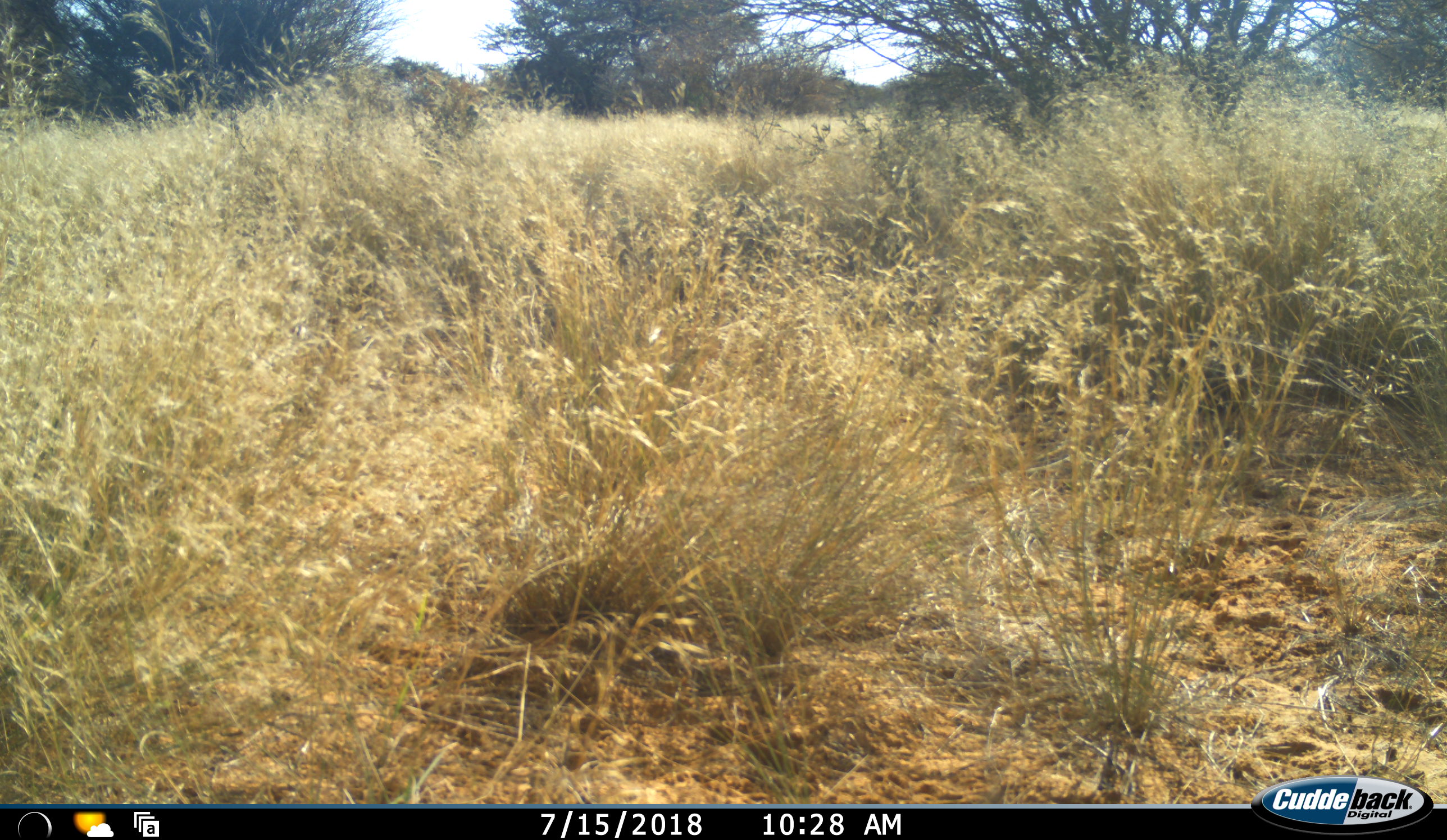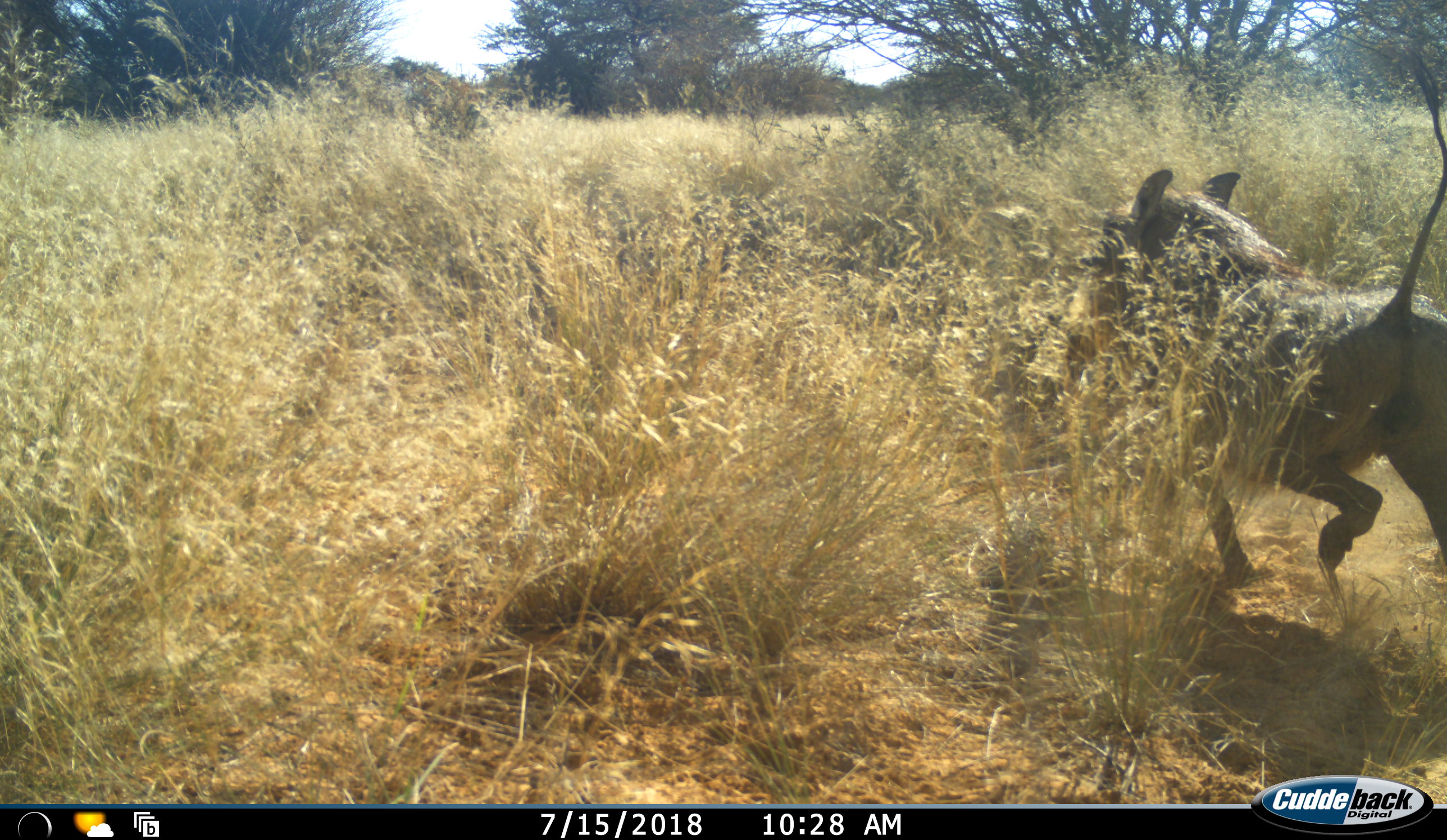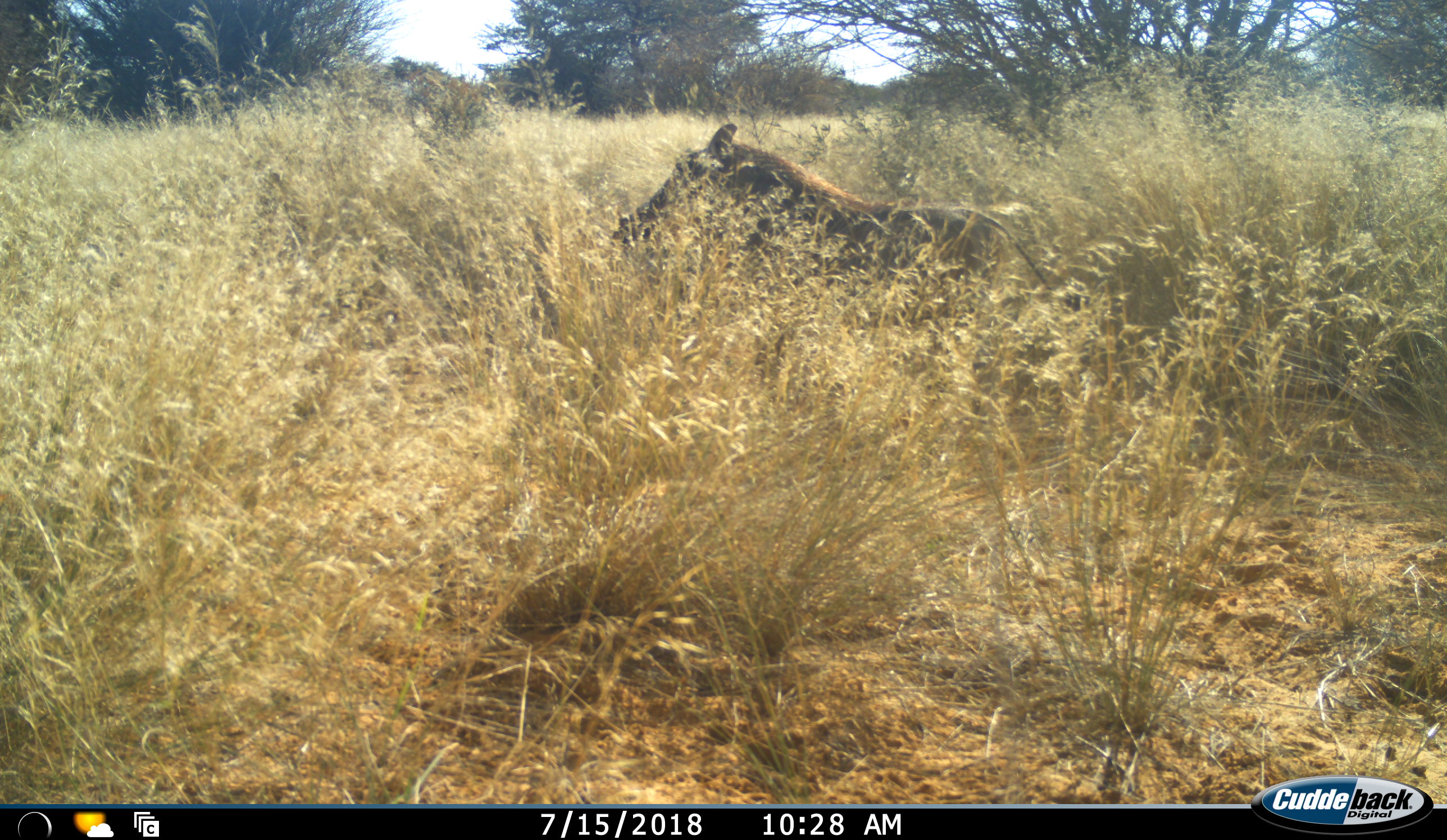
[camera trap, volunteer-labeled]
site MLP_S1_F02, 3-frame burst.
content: unidentified animal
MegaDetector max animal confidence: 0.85